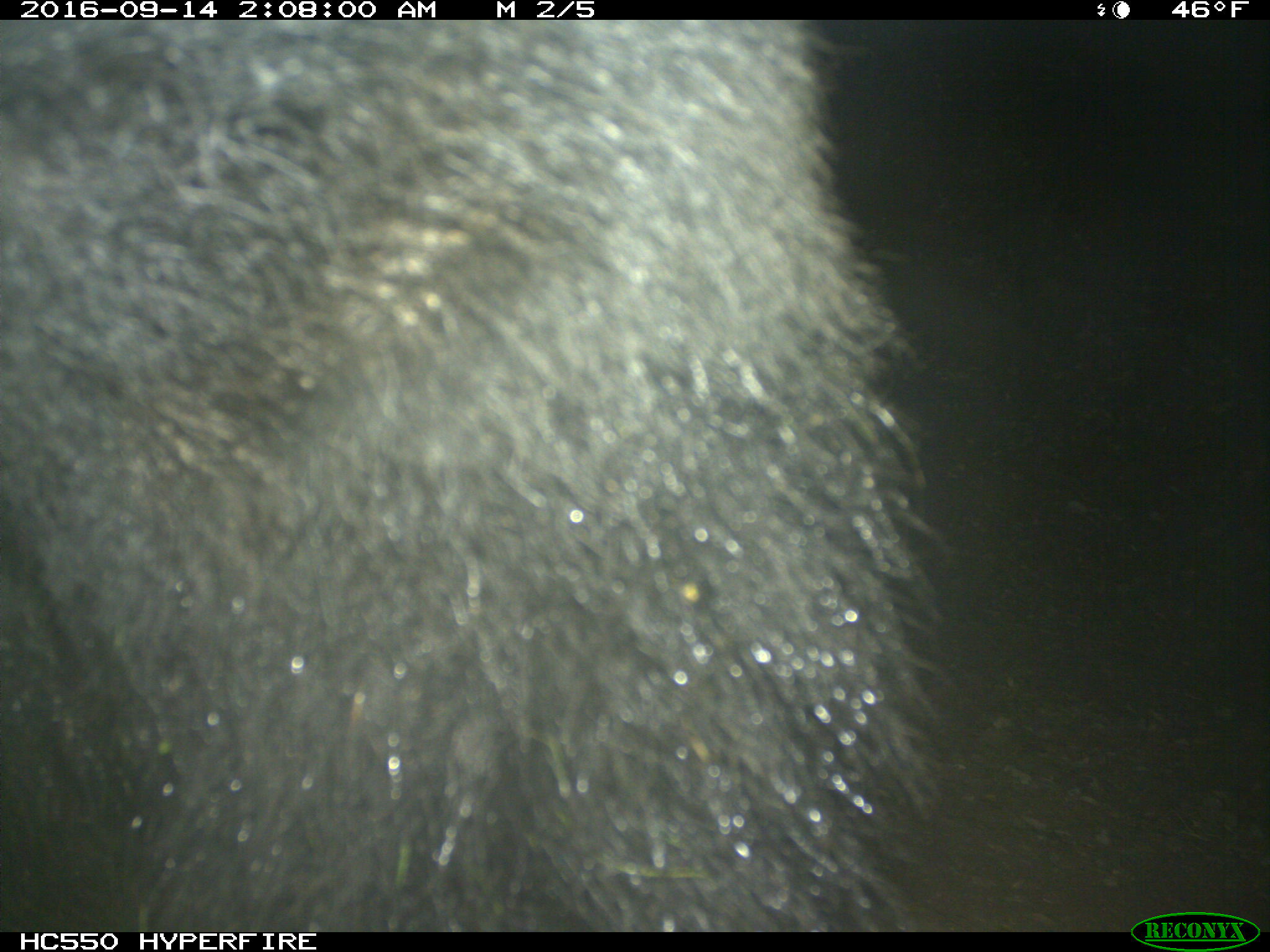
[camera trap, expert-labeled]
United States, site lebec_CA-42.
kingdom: Animalia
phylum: Chordata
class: Mammalia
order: Carnivora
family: Ursidae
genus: Ursus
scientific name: Ursus americanus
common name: american black bear